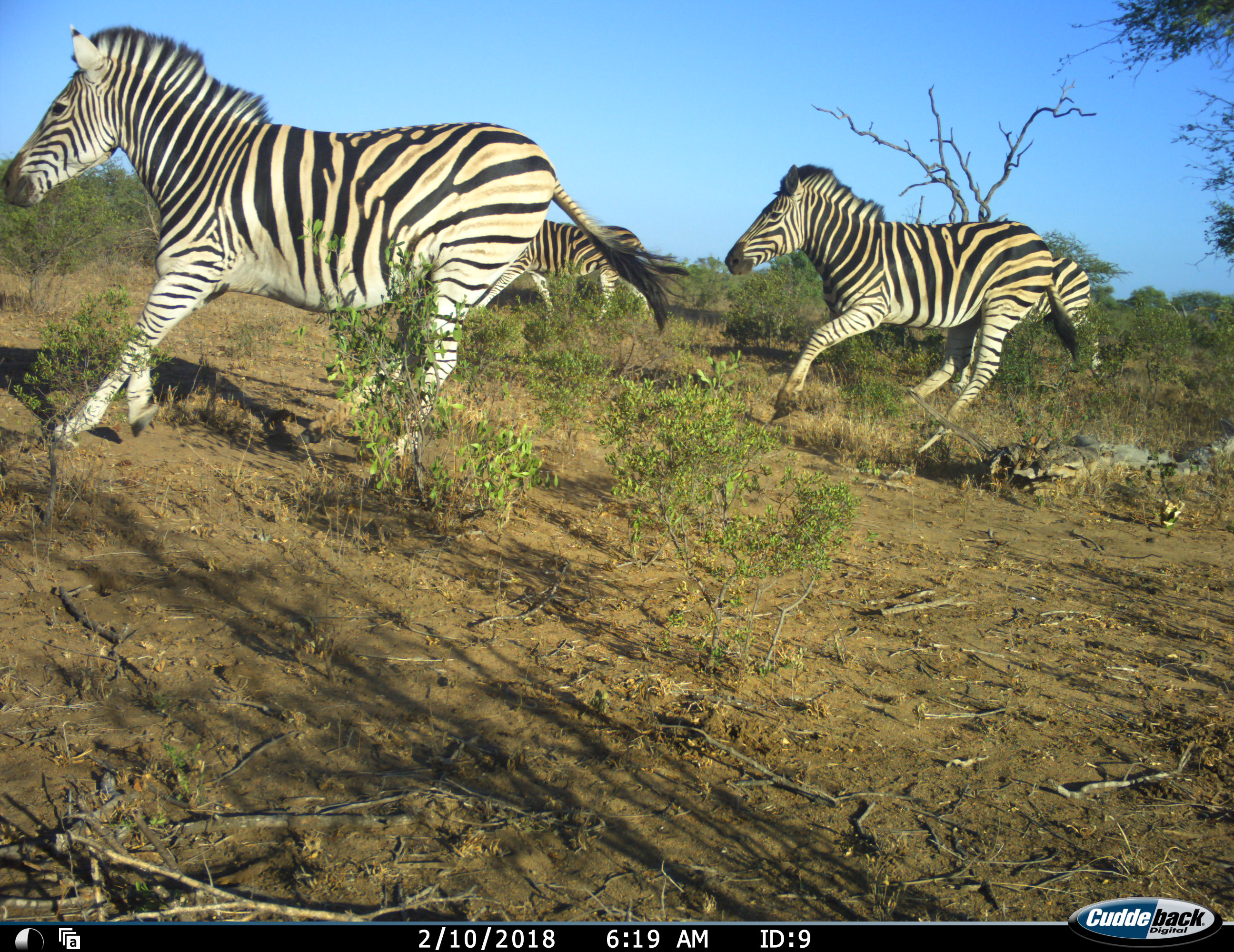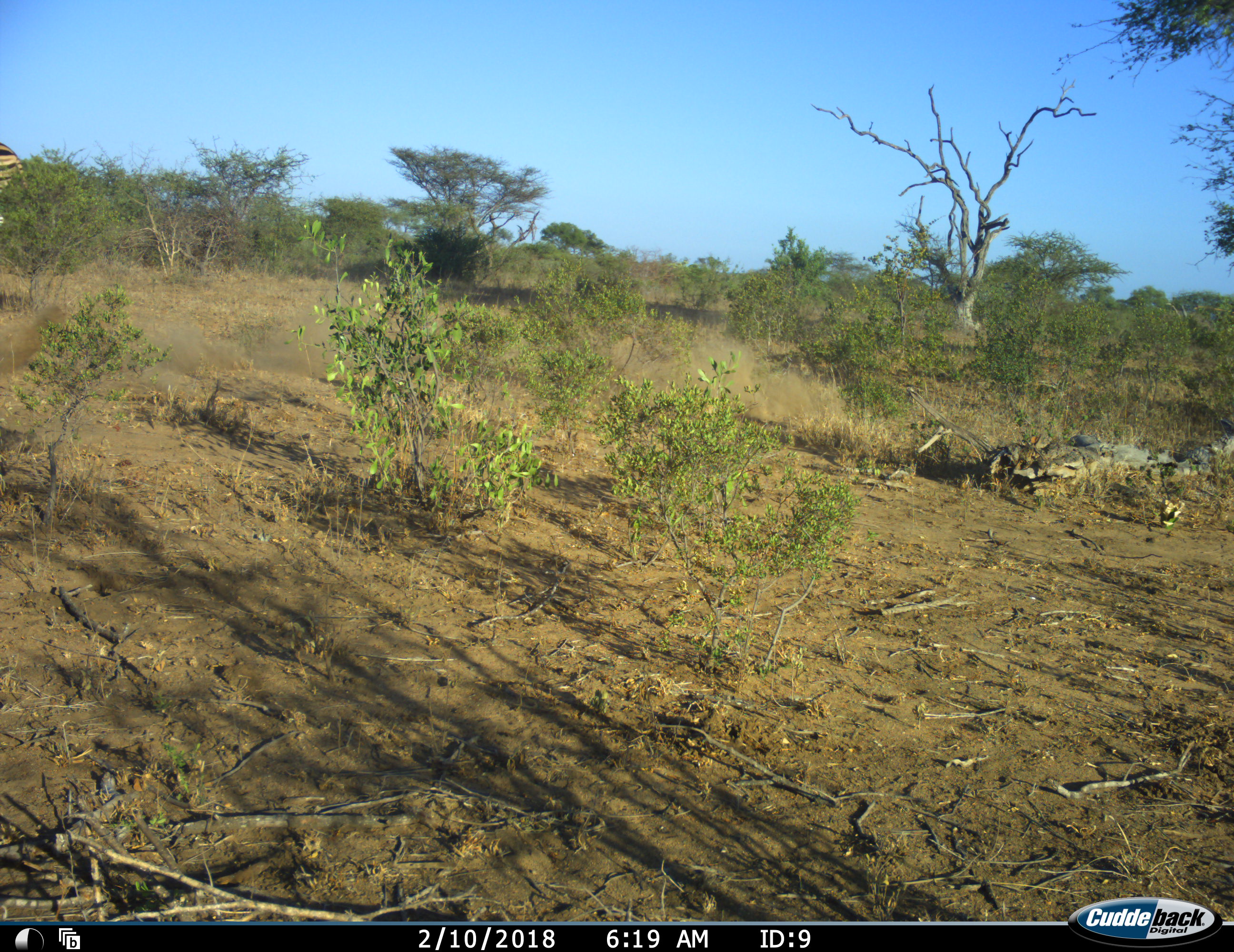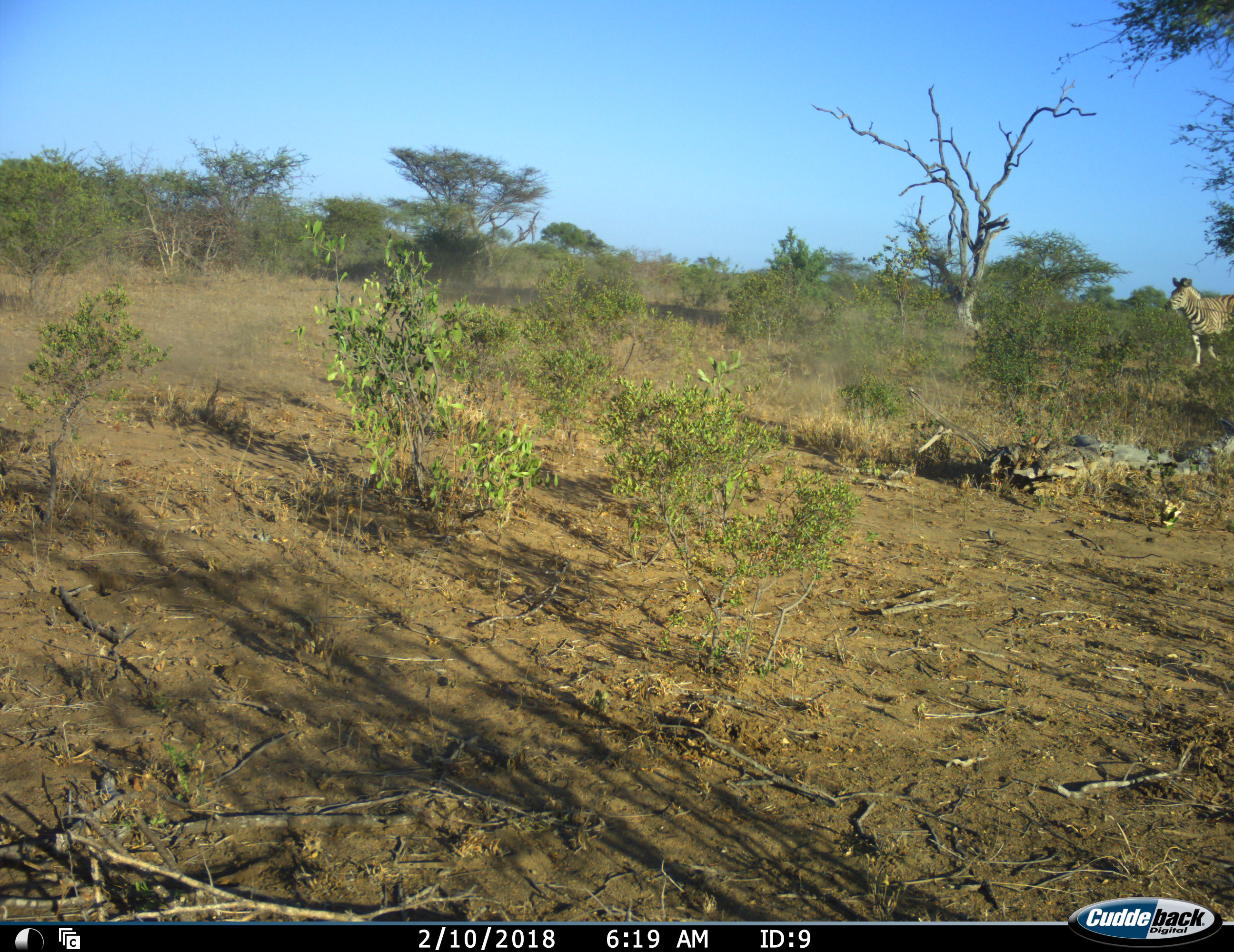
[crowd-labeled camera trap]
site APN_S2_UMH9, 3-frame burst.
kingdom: Animalia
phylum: Chordata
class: Mammalia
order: Perissodactyla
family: Equidae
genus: Equus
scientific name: Equus quagga burchellii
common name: burchell's zebra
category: zebraburchells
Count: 4.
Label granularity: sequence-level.